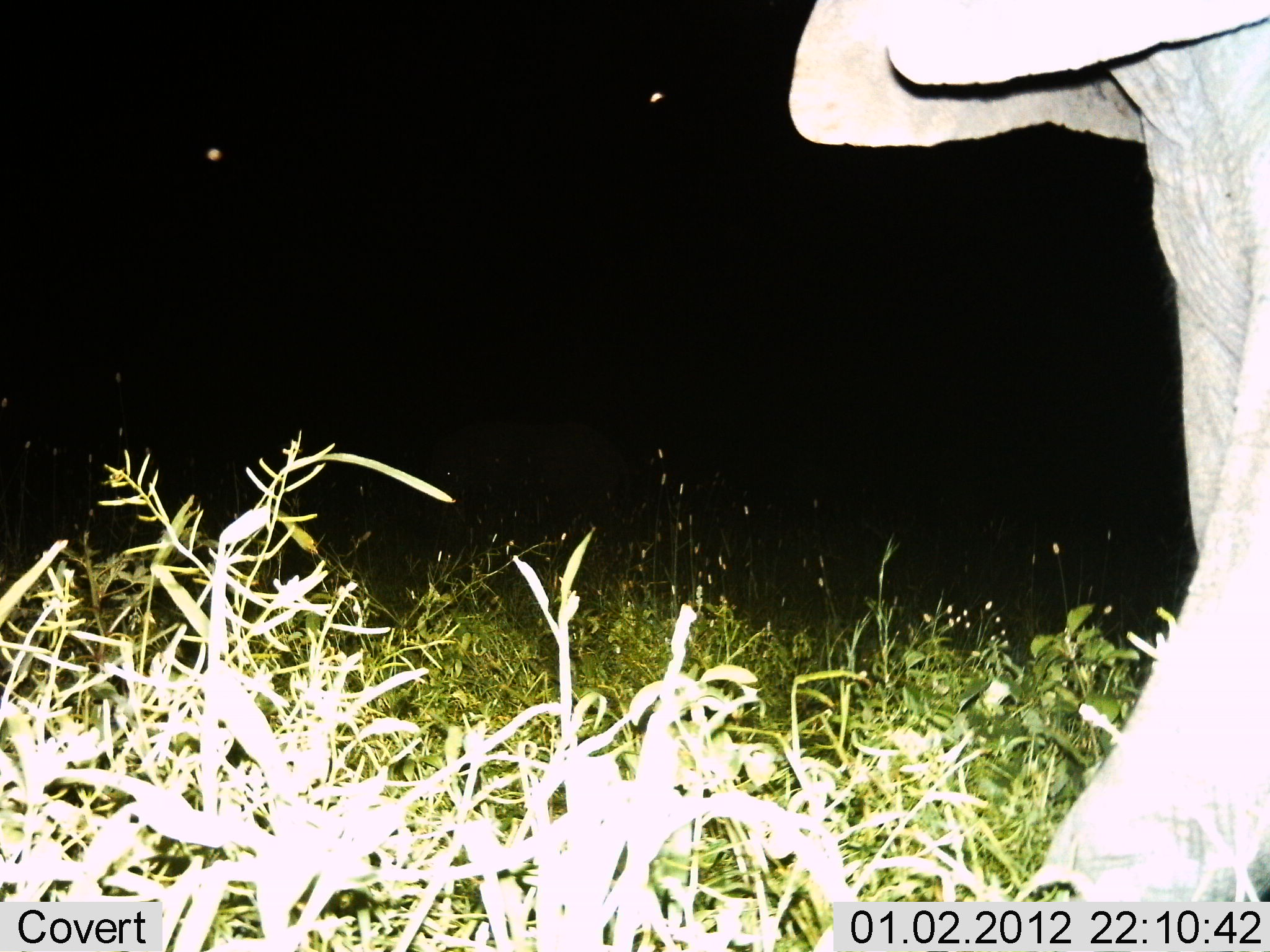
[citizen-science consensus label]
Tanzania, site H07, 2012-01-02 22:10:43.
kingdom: Animalia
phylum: Chordata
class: Mammalia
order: Proboscidea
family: Elephantidae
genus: Loxodonta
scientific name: Loxodonta africana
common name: african bush elephant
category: elephant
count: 1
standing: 46%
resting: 0%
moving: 62%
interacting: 0%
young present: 8%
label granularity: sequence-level